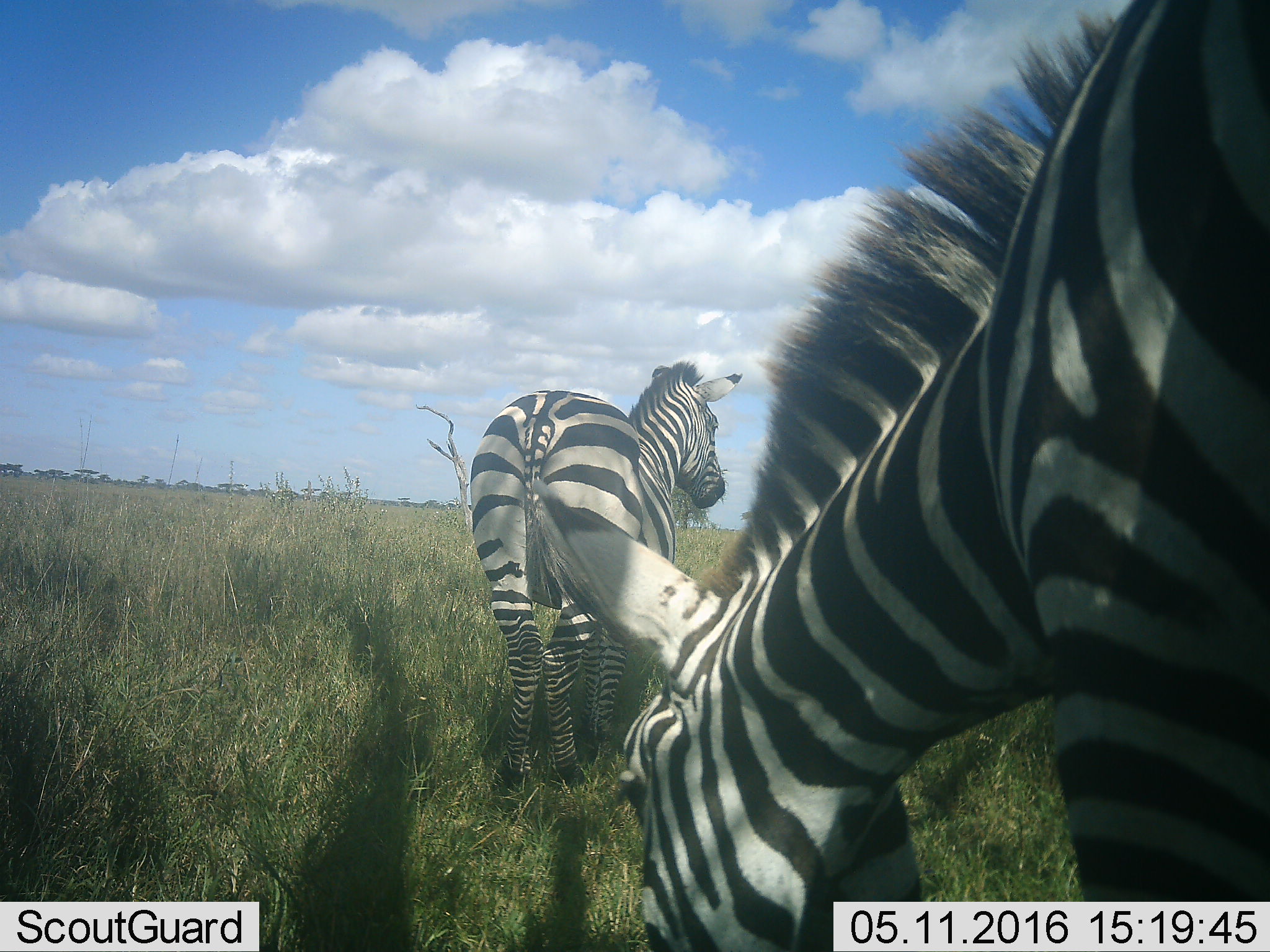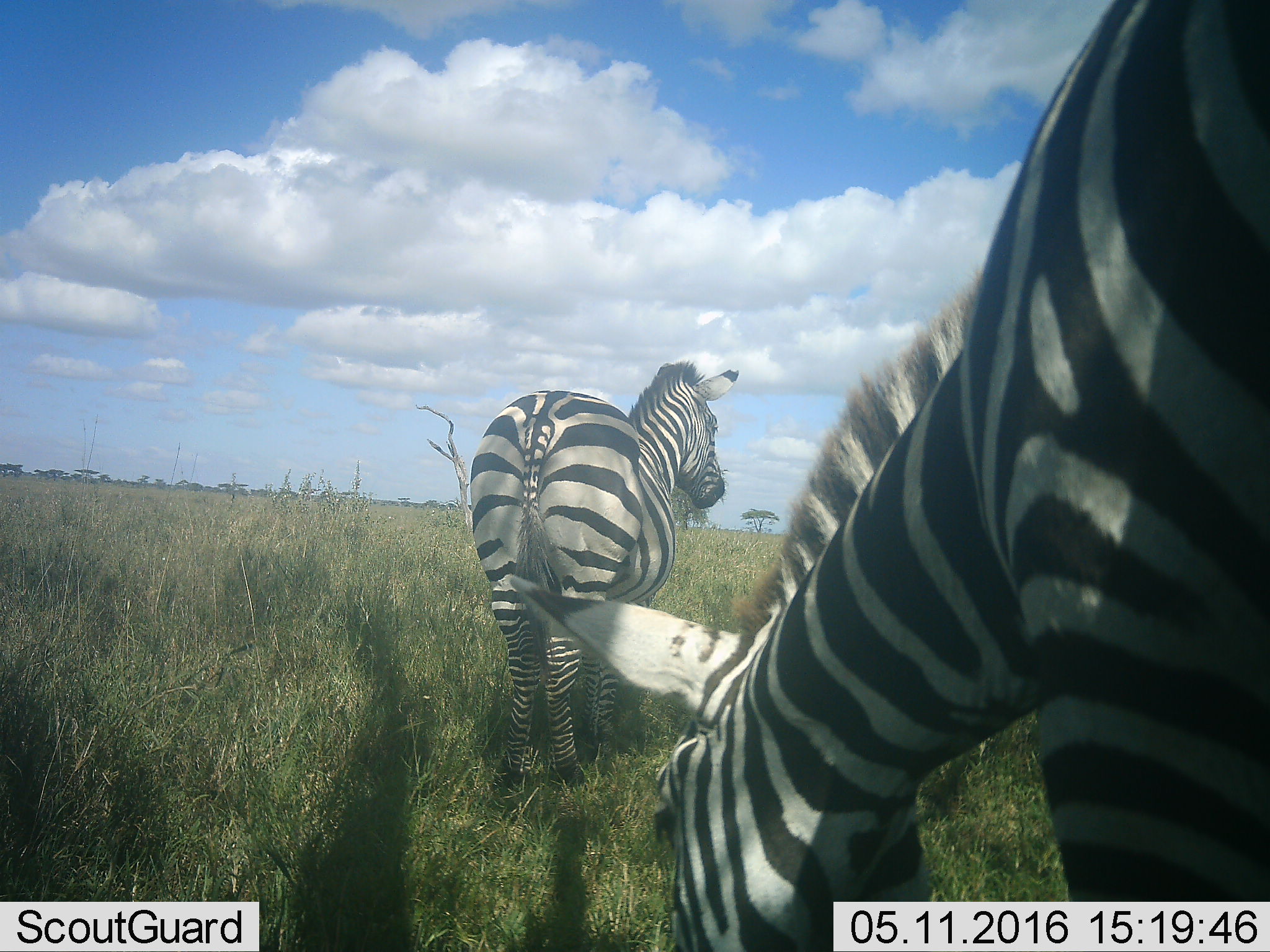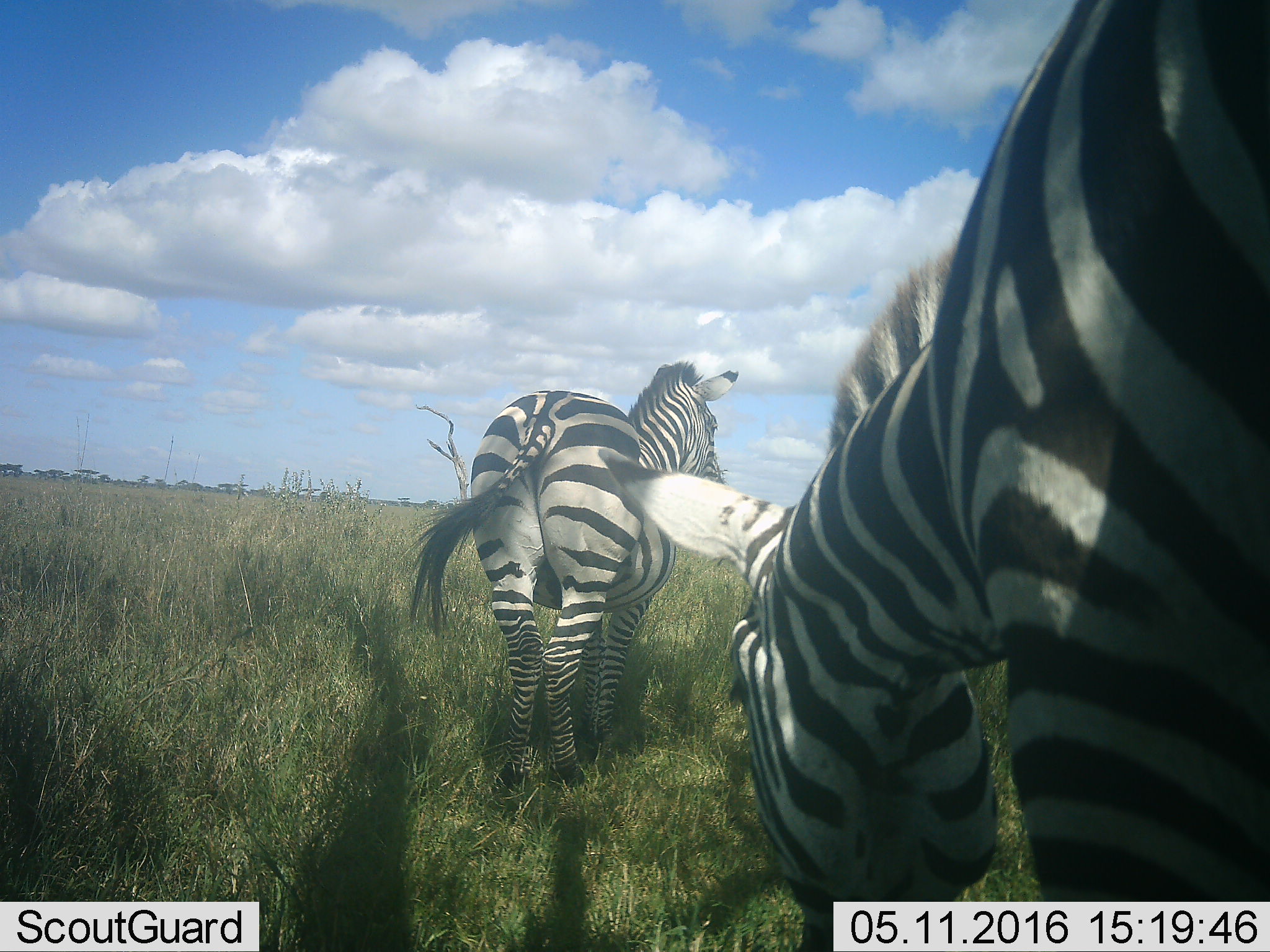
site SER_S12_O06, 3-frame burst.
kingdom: Animalia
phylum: Chordata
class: Mammalia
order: Perissodactyla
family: Equidae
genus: Equus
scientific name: Equus quagga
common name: plains zebra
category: zebraplains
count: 2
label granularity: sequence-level